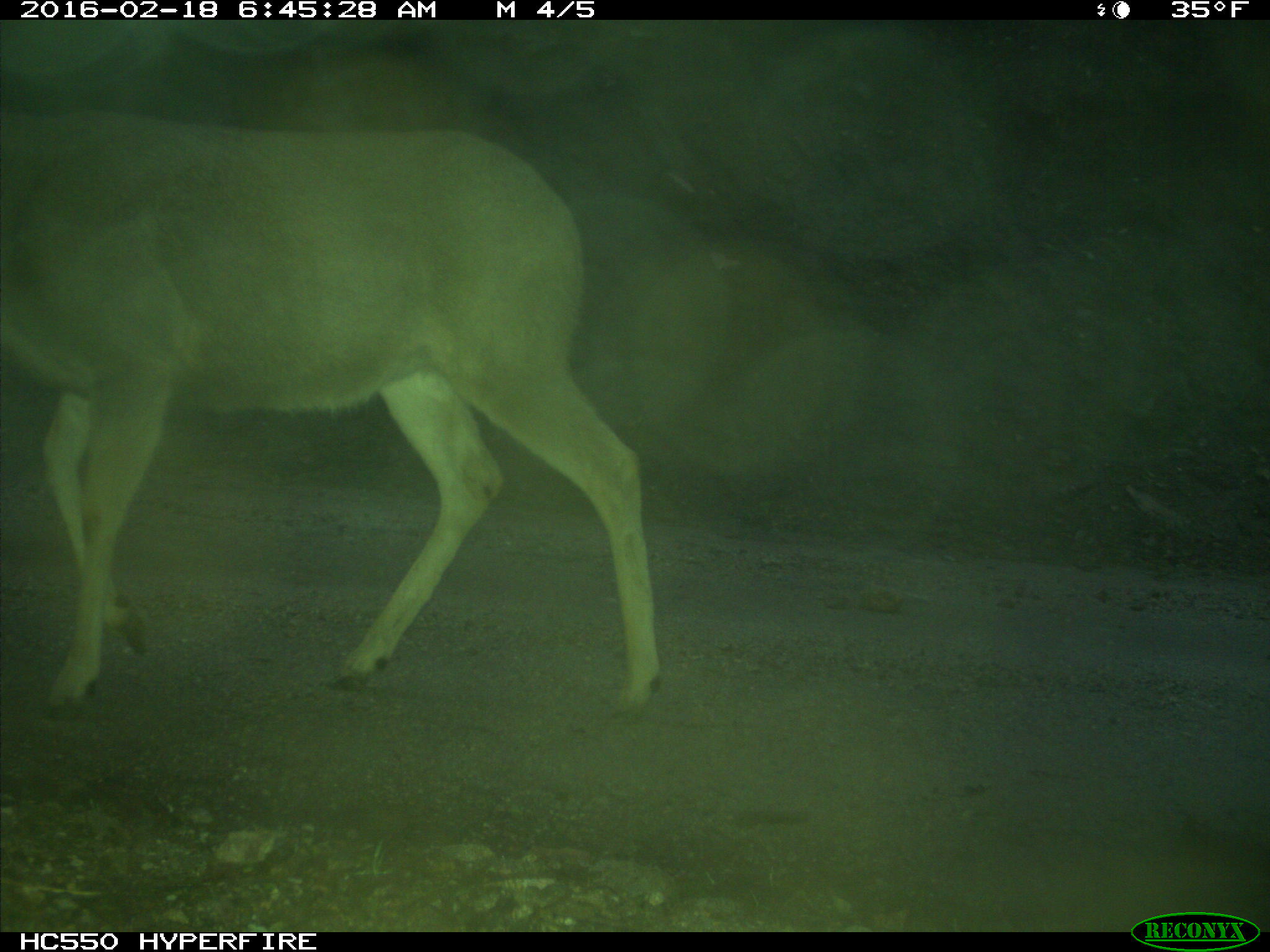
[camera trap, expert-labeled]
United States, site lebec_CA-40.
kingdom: Animalia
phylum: Chordata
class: Mammalia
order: Artiodactyla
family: Cervidae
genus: Odocoileus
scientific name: Odocoileus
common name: deer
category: unidentified deer